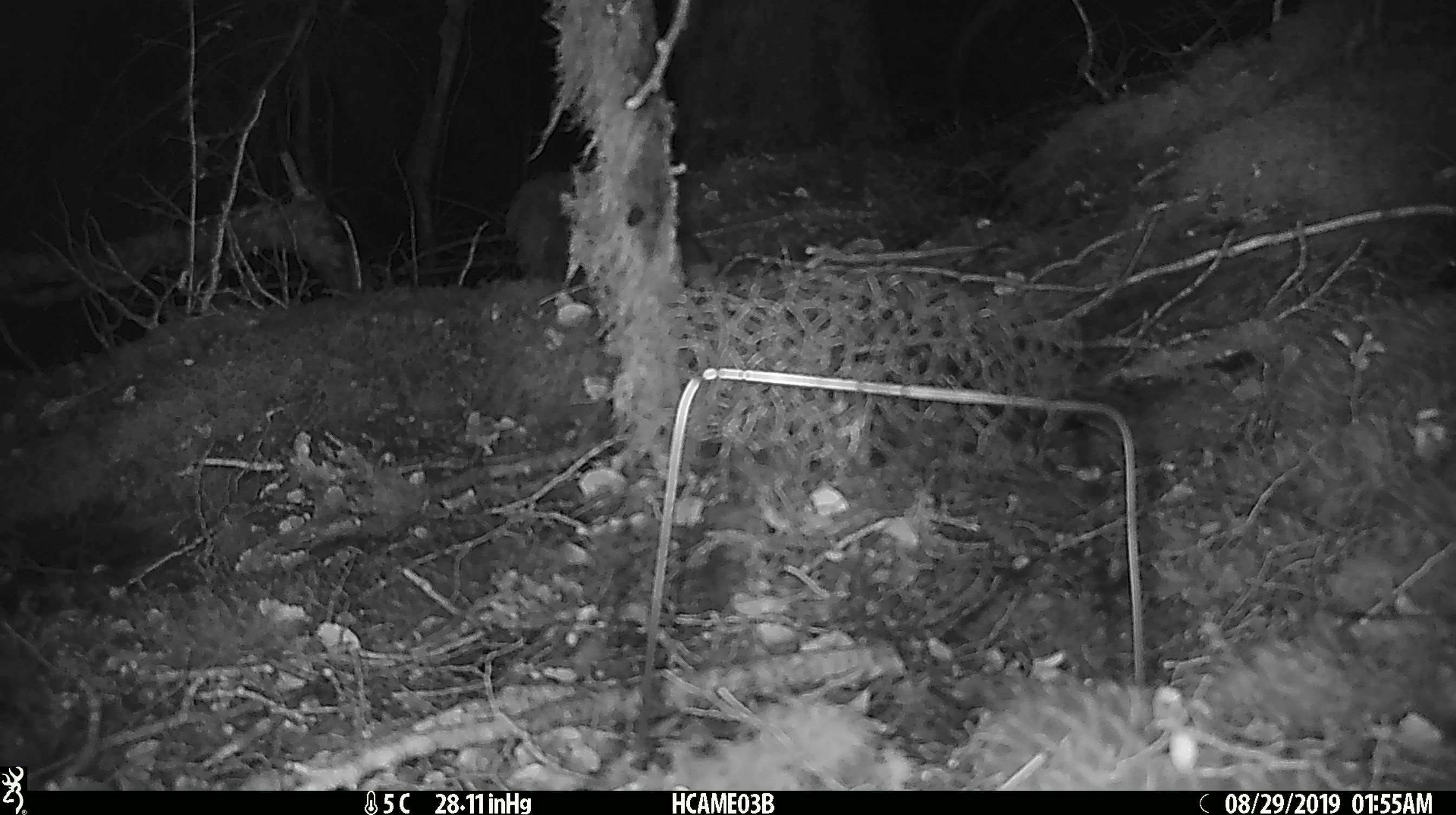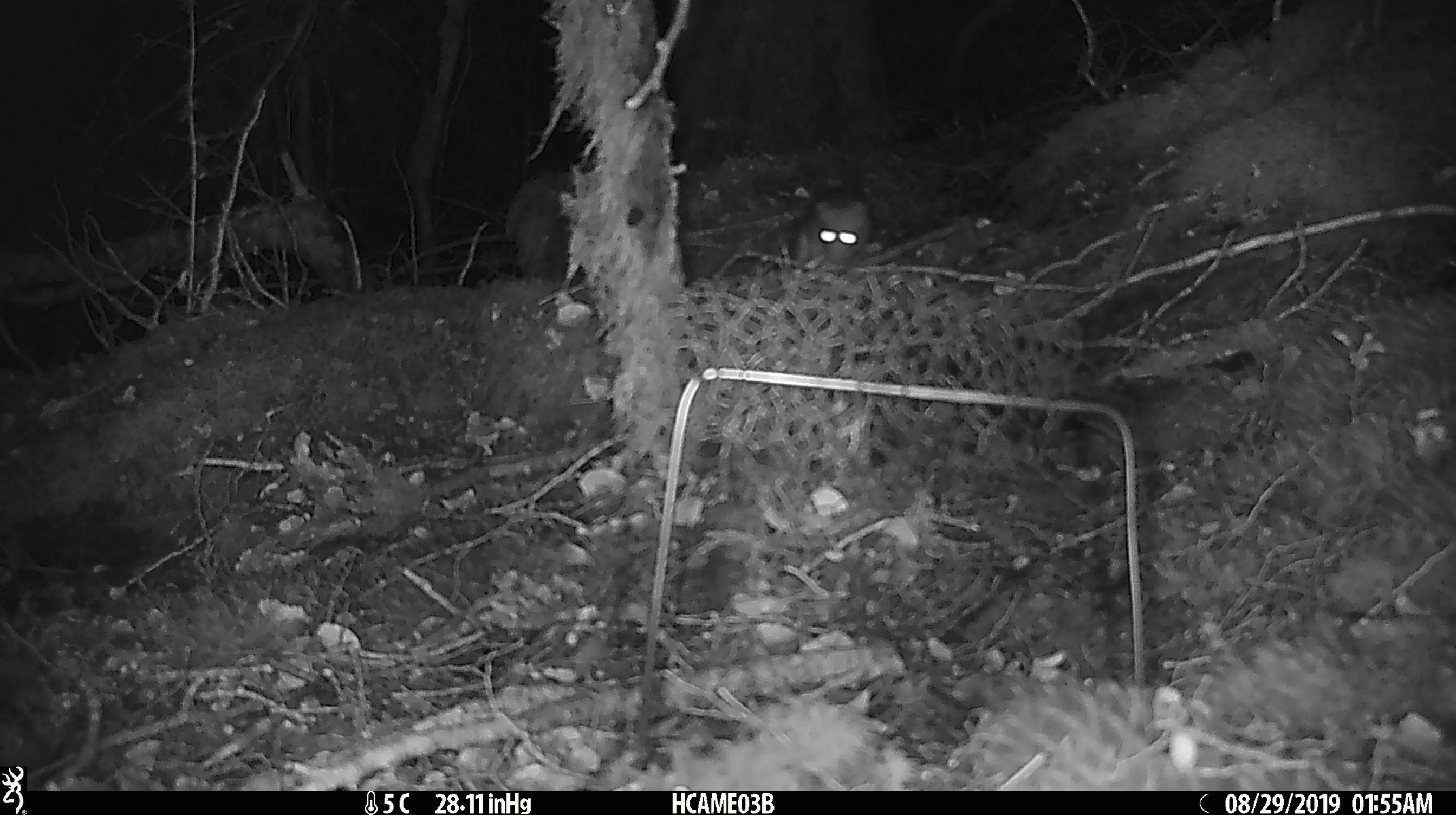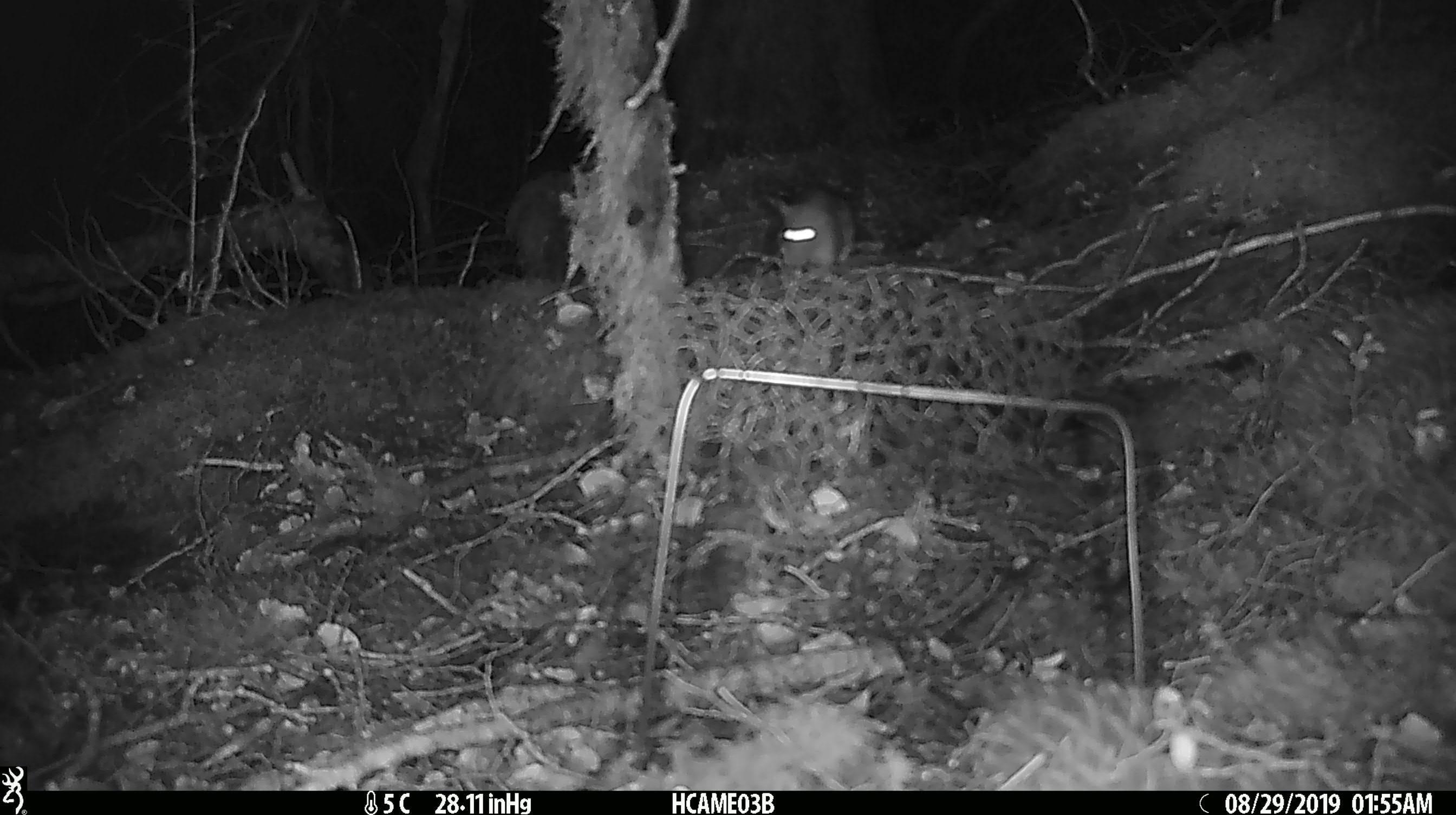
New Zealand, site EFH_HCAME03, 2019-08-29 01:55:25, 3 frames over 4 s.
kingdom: Animalia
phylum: Chordata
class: Mammalia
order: Rodentia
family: Muridae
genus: Mus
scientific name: Mus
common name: mouse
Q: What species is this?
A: Mouse (Mus).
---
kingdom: Animalia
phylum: Chordata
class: Mammalia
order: Rodentia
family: Muridae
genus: Rattus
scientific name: Rattus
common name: rat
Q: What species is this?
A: Rat (Rattus).